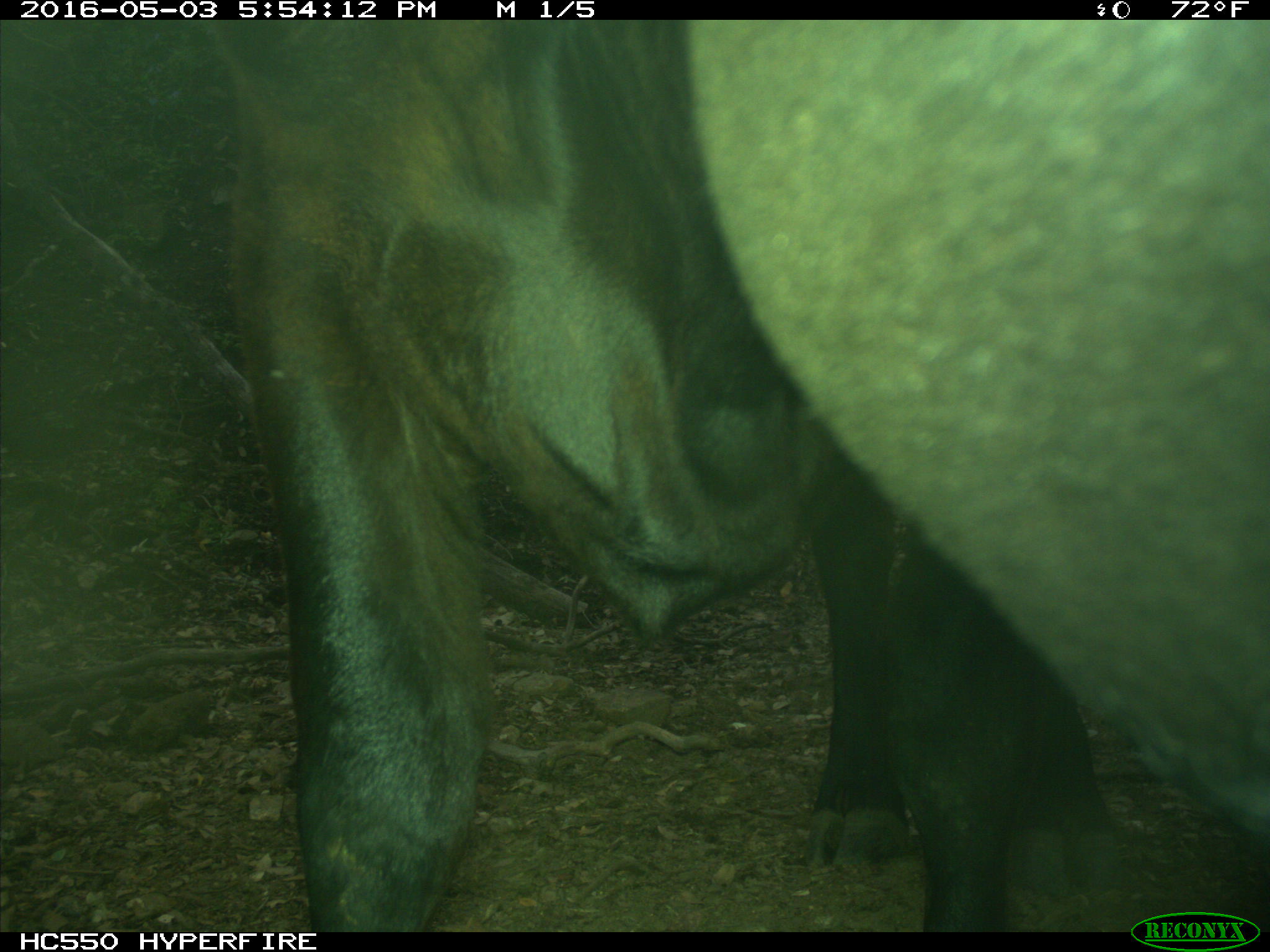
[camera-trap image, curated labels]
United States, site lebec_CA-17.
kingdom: Animalia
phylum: Chordata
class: Mammalia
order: Artiodactyla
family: Bovidae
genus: Bos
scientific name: Bos taurus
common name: domestic cow